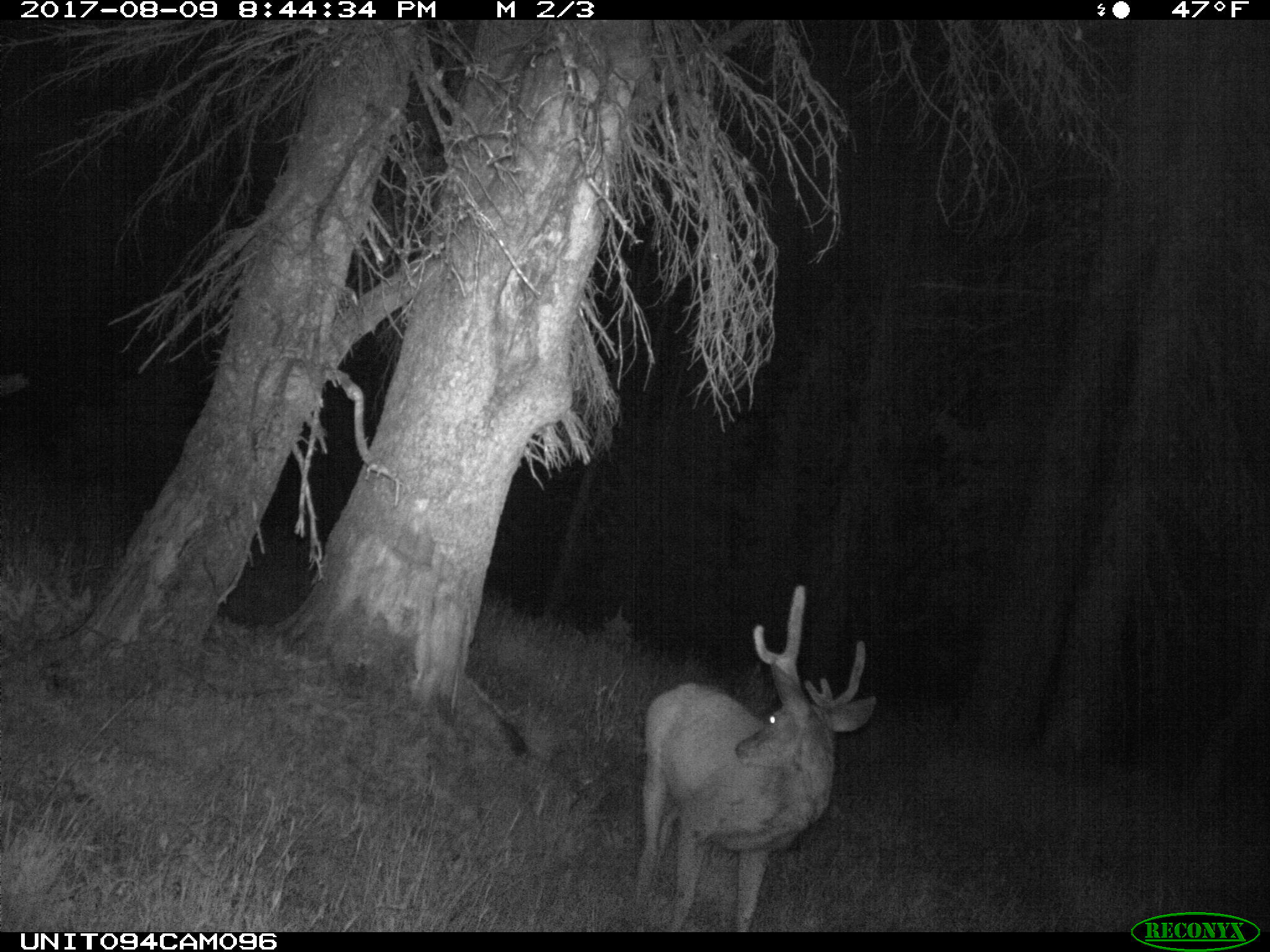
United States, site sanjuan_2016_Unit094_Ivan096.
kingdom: Animalia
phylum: Chordata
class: Mammalia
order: Artiodactyla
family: Cervidae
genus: Odocoileus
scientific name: Odocoileus hemionus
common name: mule deer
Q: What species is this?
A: Odocoileus hemionus (mule deer).